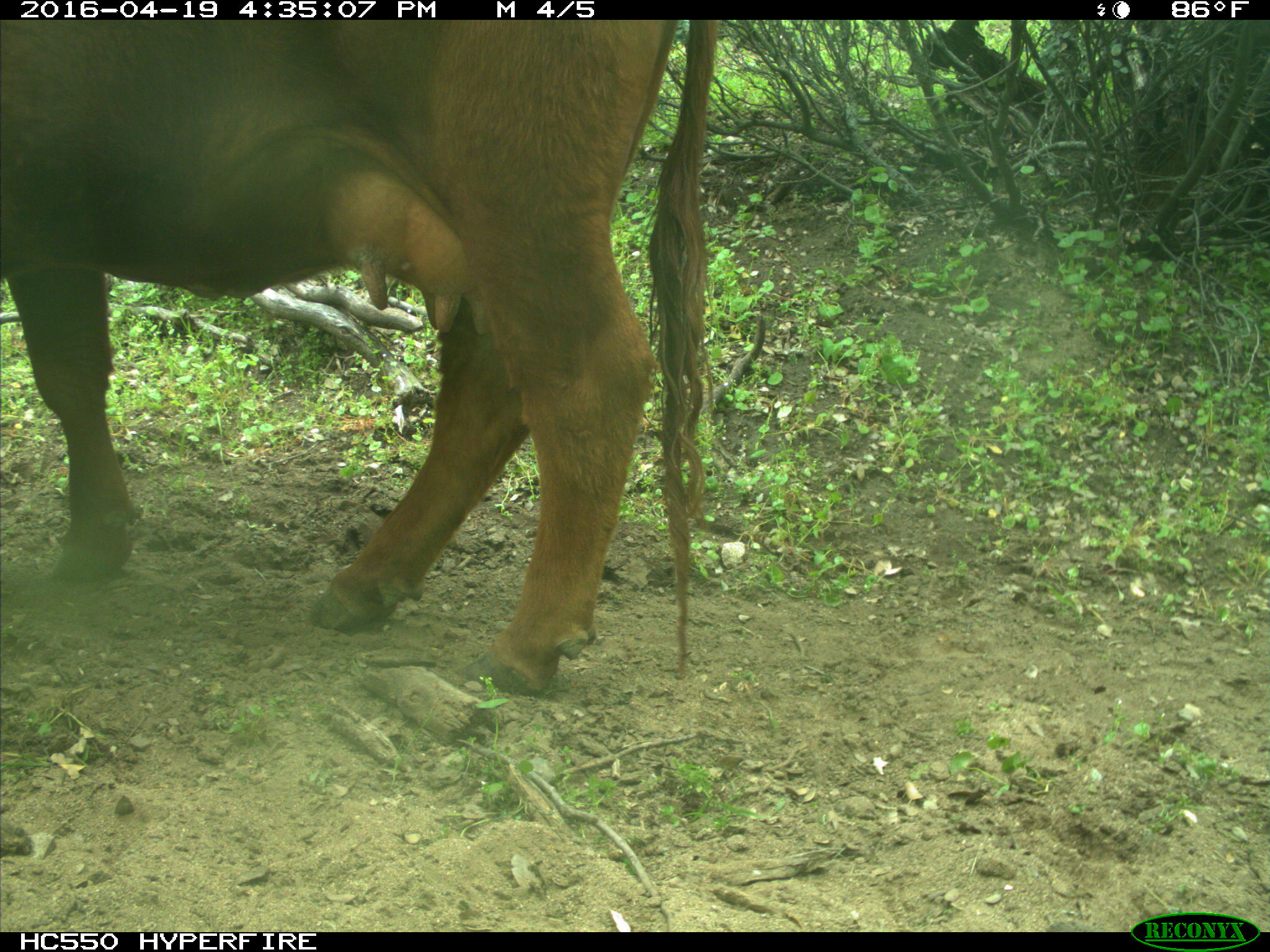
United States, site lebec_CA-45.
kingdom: Animalia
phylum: Chordata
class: Mammalia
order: Artiodactyla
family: Bovidae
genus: Bos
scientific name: Bos taurus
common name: domestic cow